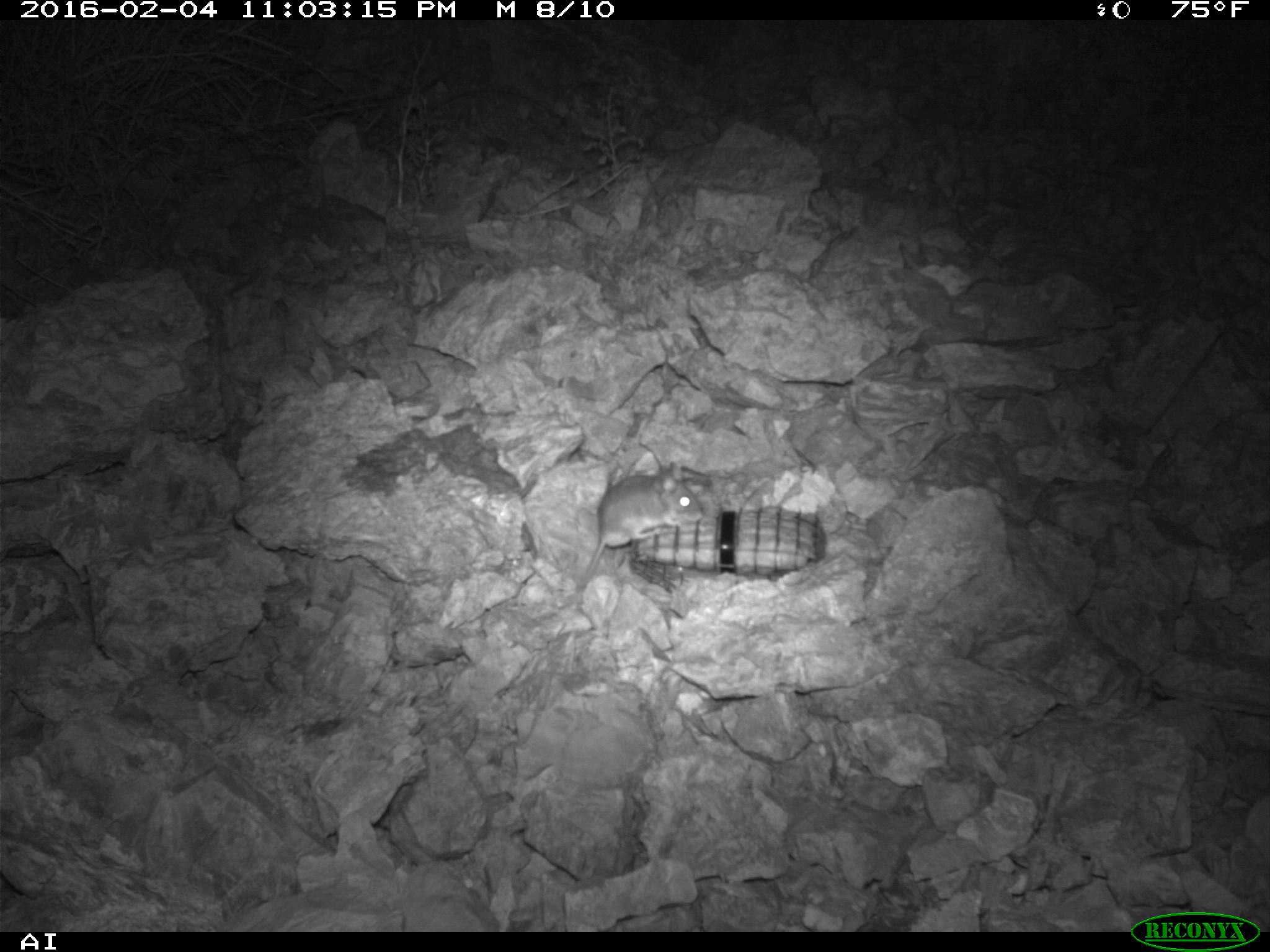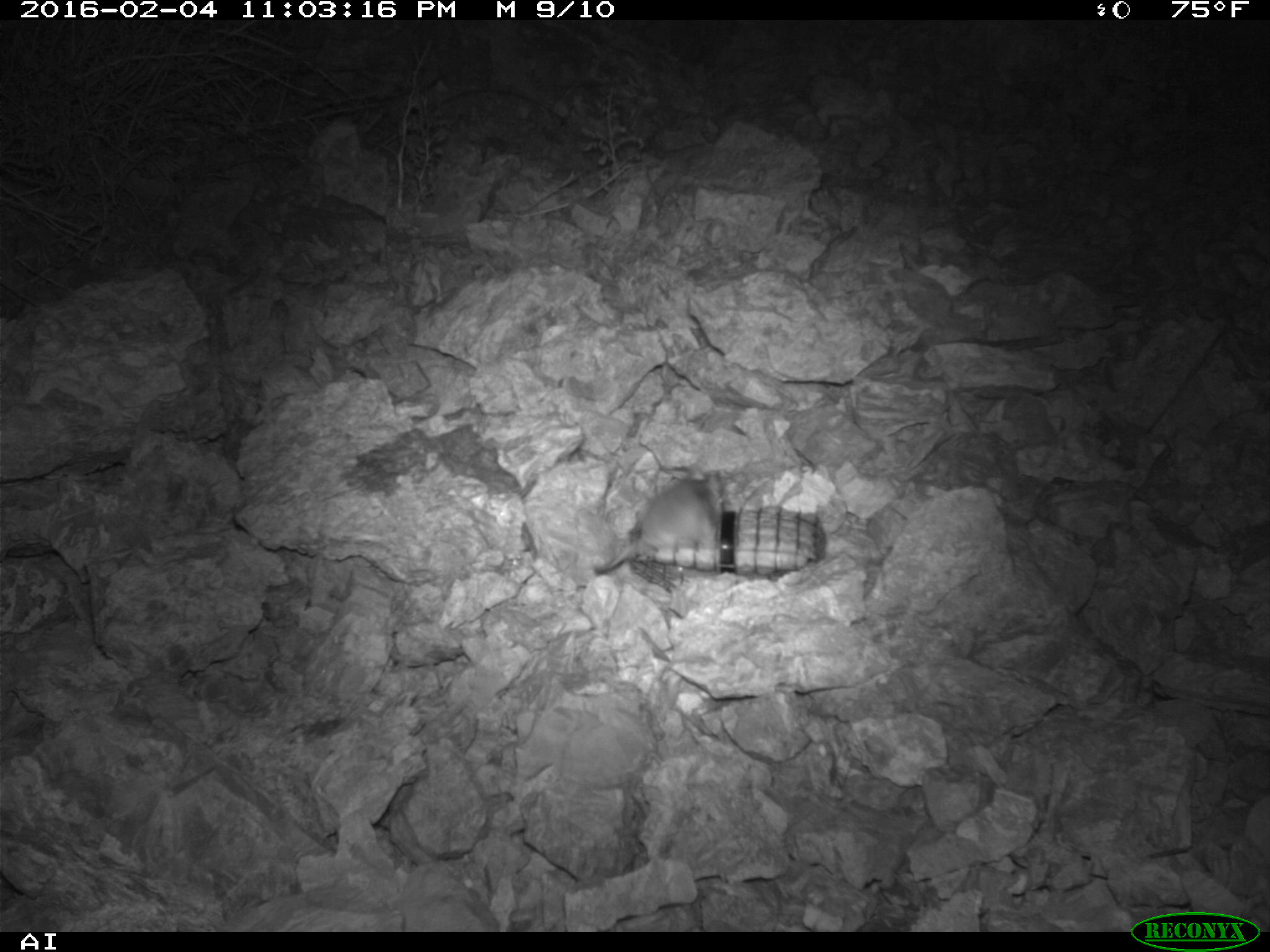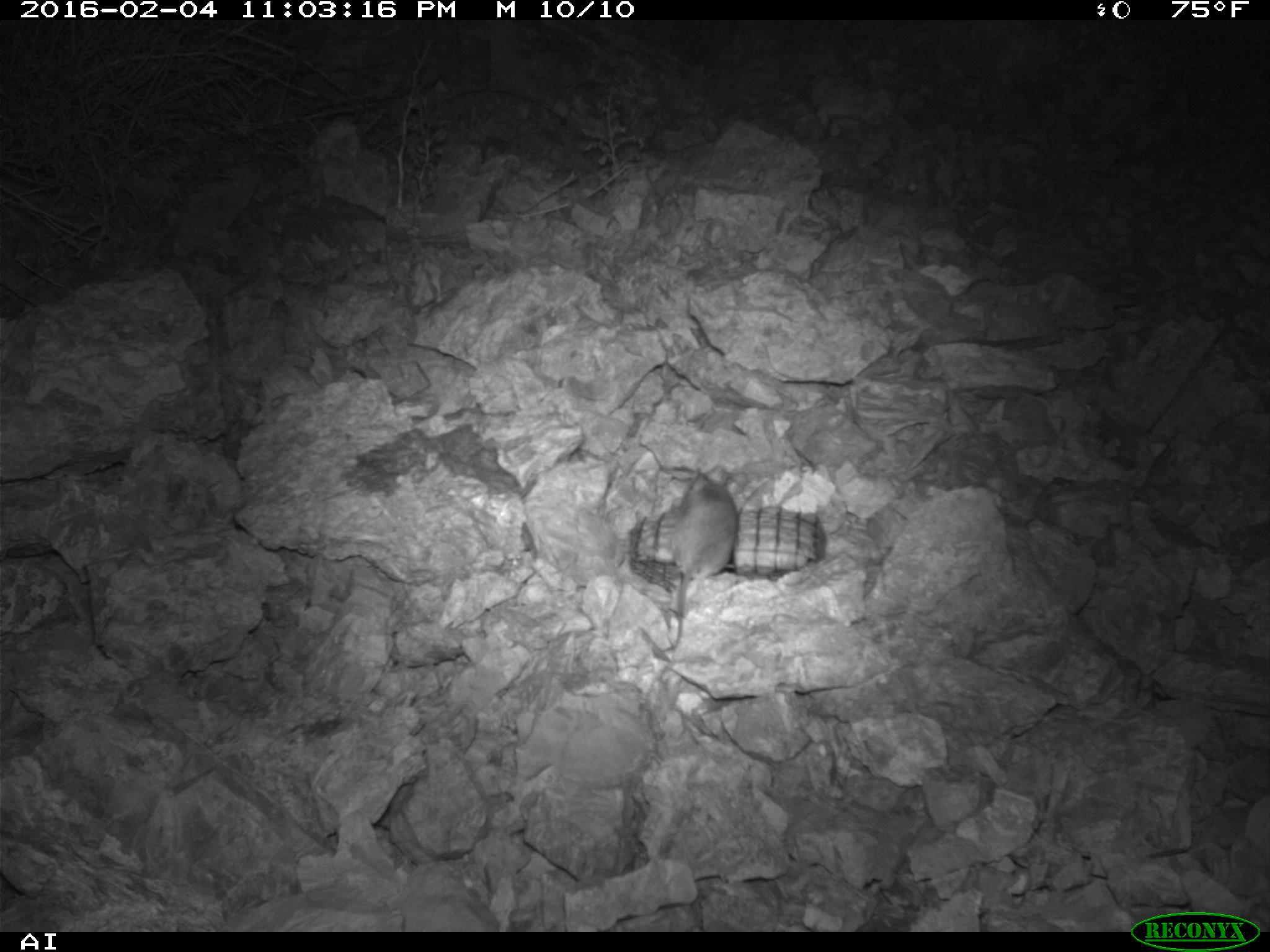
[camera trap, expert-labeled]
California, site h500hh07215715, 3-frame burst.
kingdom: Animalia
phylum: Chordata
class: Mammalia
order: Rodentia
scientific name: Rodentia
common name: rodent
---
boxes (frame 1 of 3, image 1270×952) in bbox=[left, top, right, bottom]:
rodent: bbox=[574, 464, 704, 605]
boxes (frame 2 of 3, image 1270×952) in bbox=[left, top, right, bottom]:
rodent: bbox=[595, 465, 724, 571]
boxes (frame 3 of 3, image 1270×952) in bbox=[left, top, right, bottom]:
rodent: bbox=[662, 463, 737, 650]